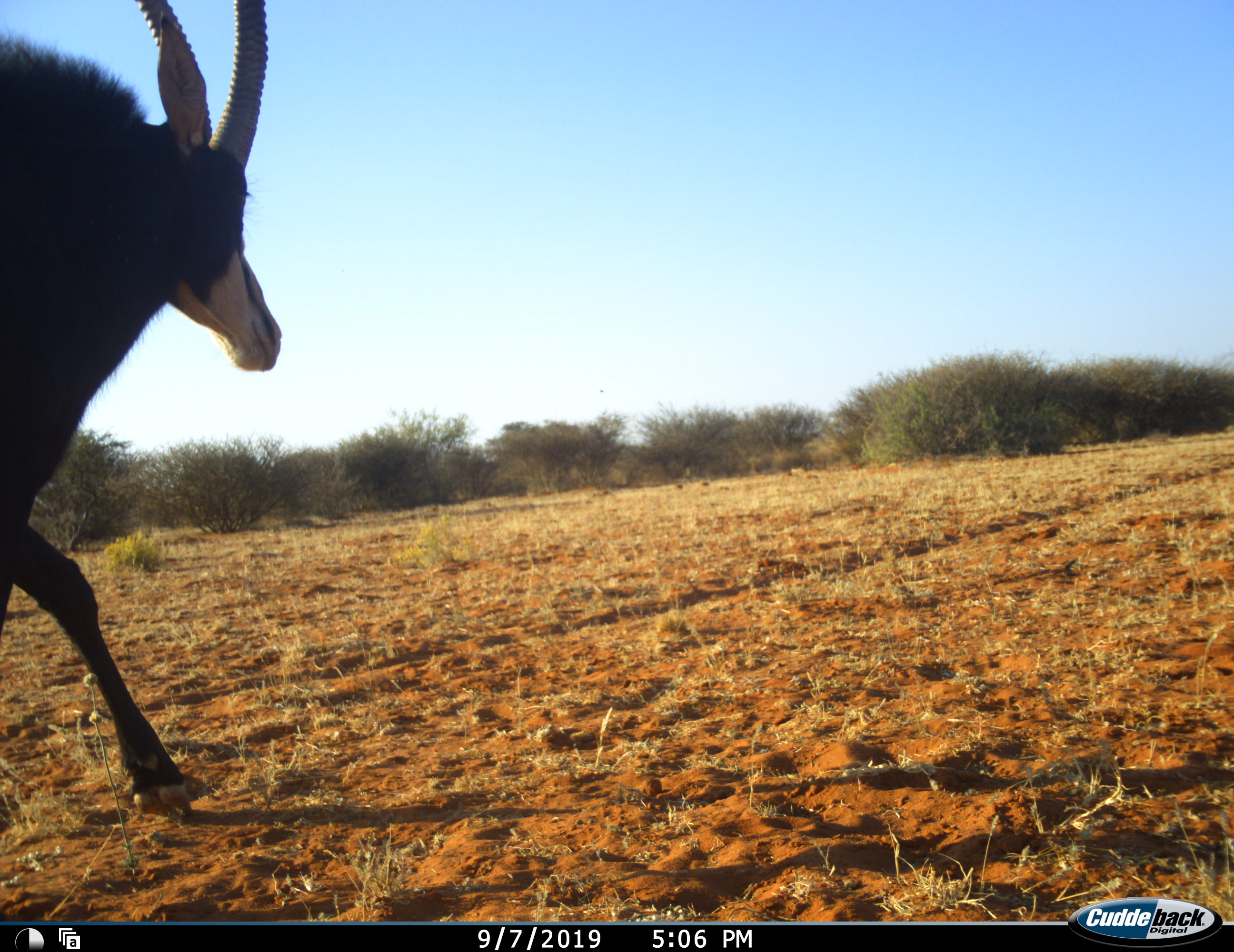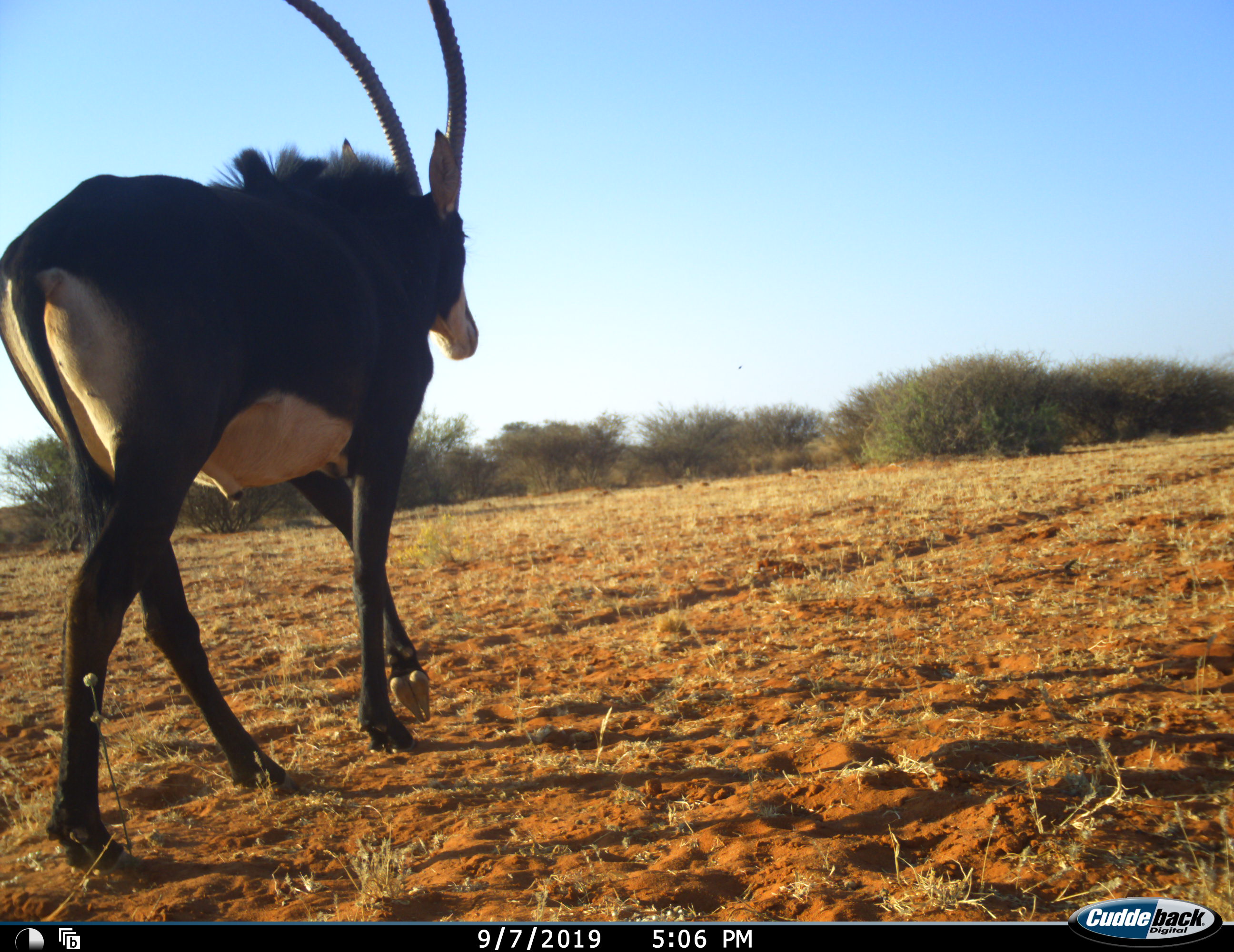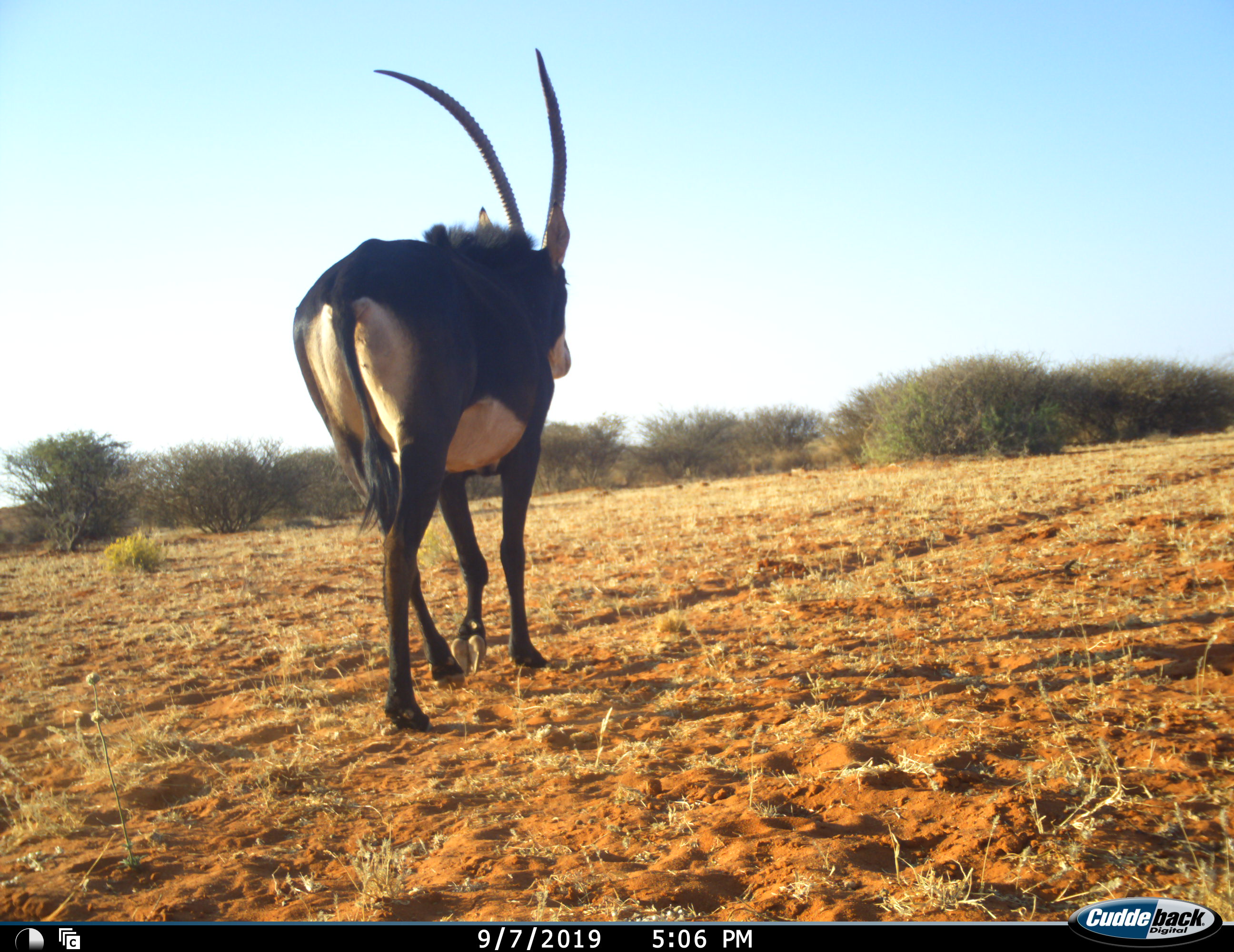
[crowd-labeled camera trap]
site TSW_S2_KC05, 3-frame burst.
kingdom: Animalia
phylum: Chordata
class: Mammalia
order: Artiodactyla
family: Bovidae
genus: Hippotragus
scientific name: Hippotragus niger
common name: sable antelope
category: sable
Sable (sable antelope) (Hippotragus niger), count 1. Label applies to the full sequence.